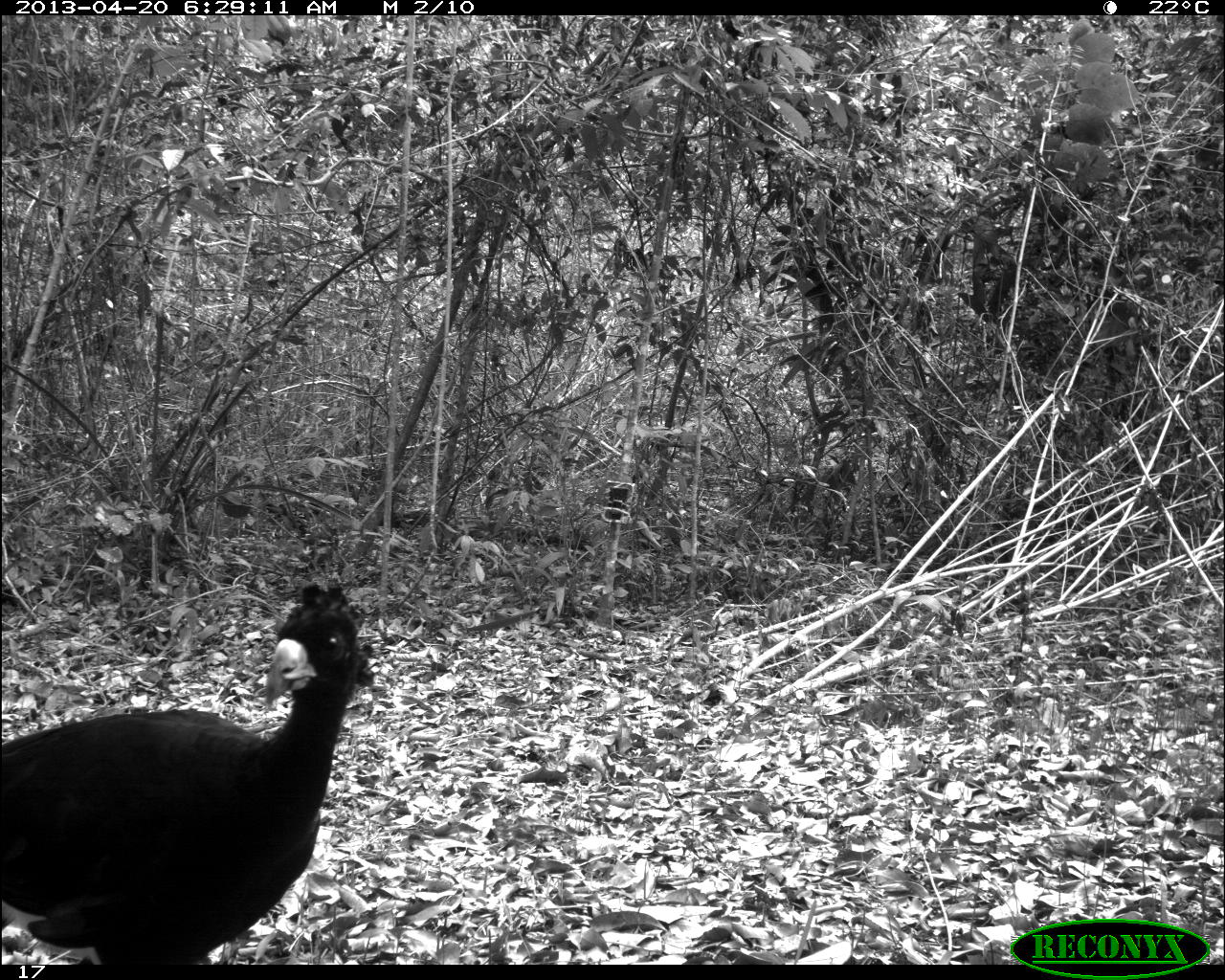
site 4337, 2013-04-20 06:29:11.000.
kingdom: Animalia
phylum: Chordata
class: Aves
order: Galliformes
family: Cracidae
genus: Crax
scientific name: Crax rubra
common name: great curassow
Crax rubra (great curassow), count 1, sex male.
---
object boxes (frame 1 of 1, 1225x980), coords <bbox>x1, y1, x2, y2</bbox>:
crax rubra: <bbox>0, 581, 374, 962</bbox>